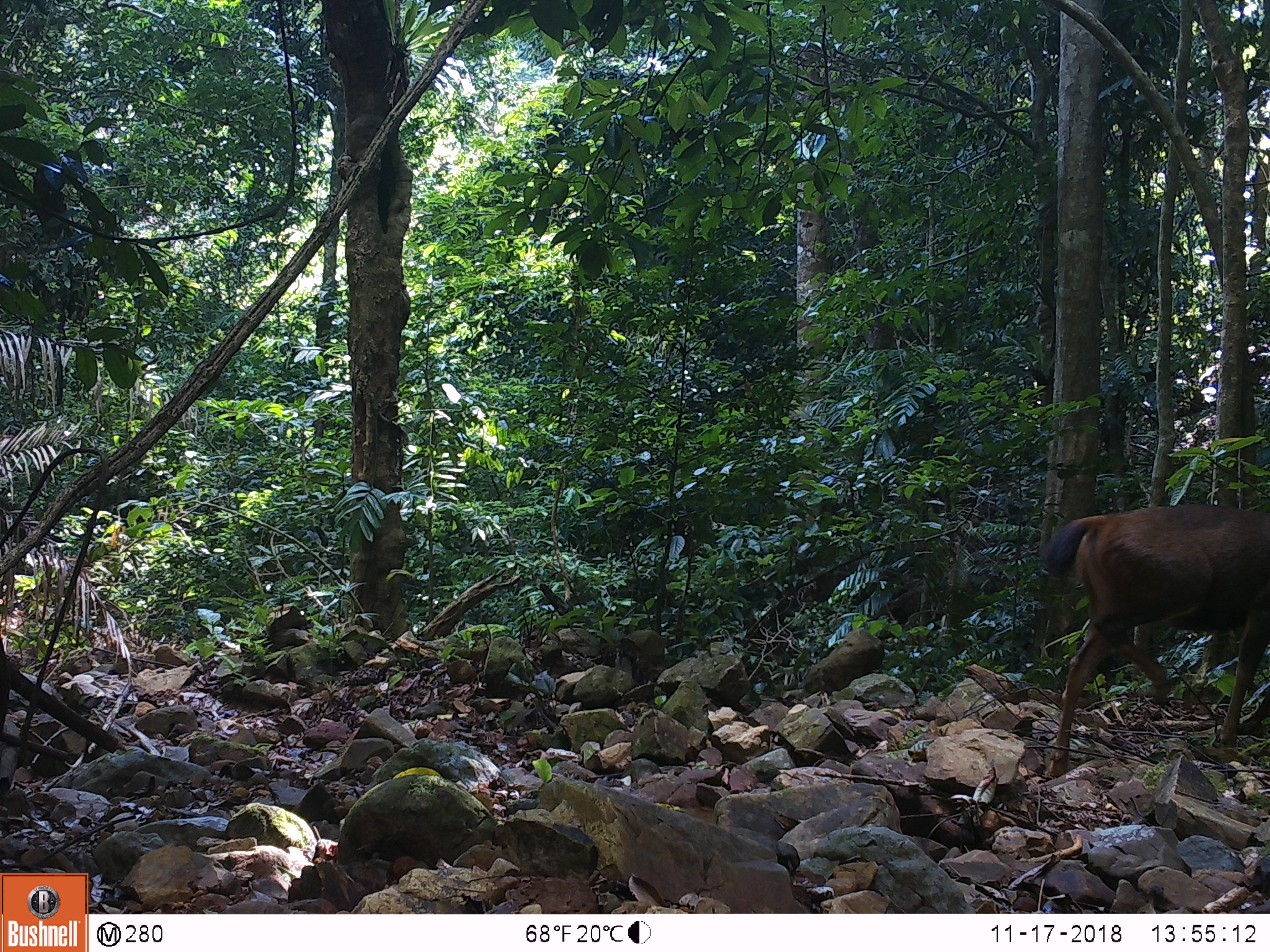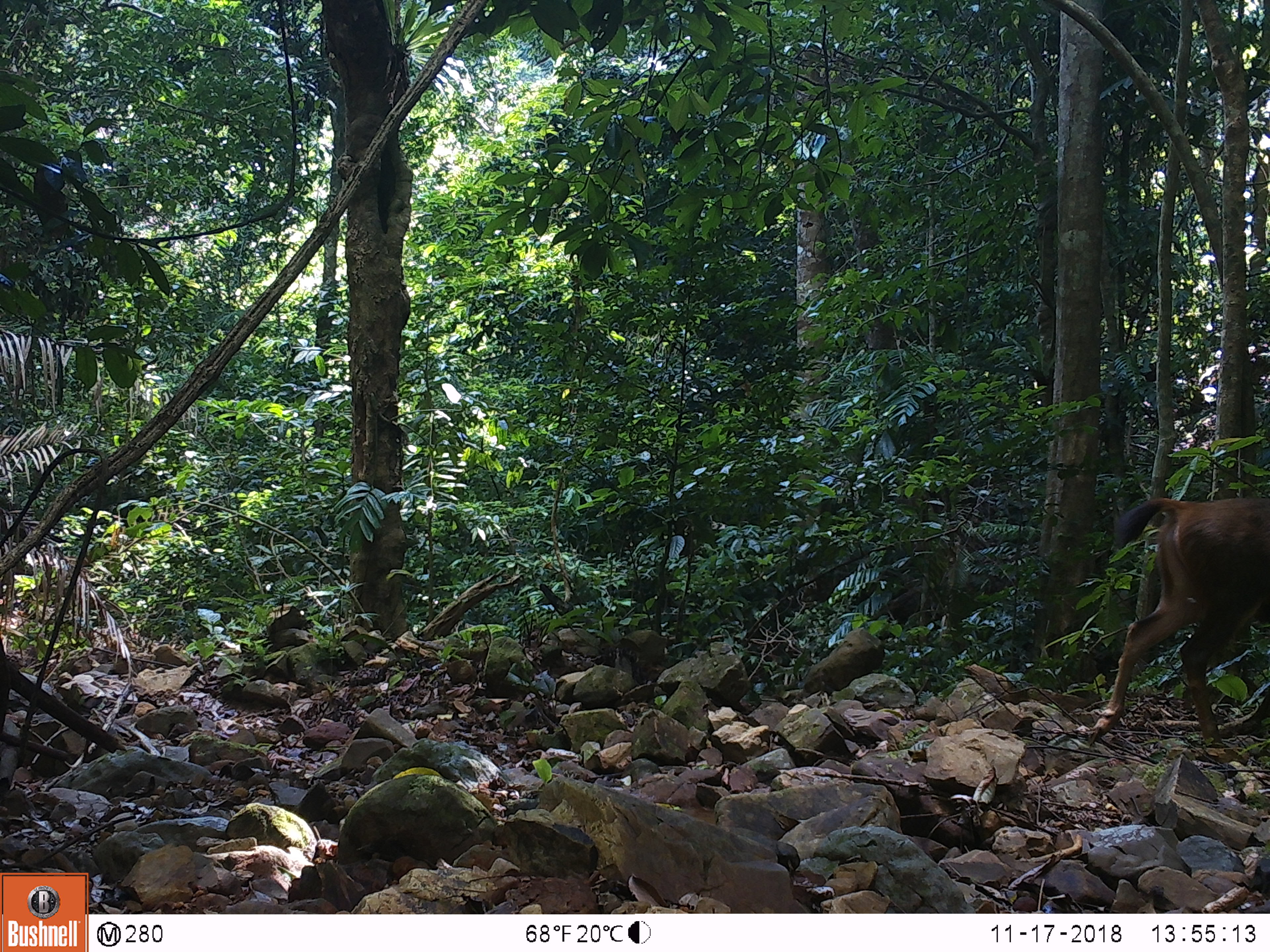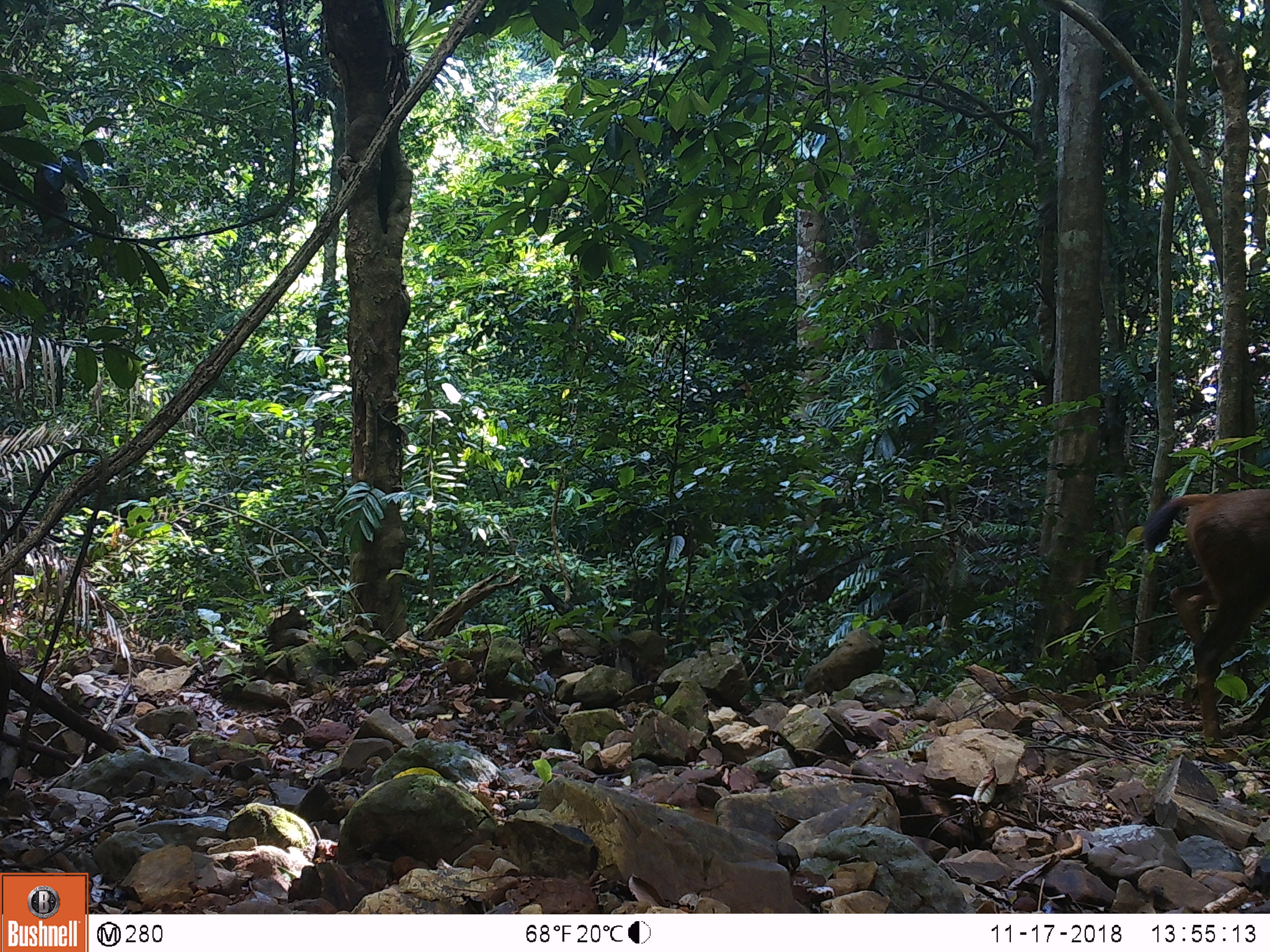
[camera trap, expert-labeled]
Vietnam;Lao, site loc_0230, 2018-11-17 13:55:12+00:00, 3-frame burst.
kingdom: Animalia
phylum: Chordata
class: Mammalia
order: Artiodactyla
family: Cervidae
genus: Rusa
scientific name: Rusa unicolor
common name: sambar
Sambar (Rusa unicolor). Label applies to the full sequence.